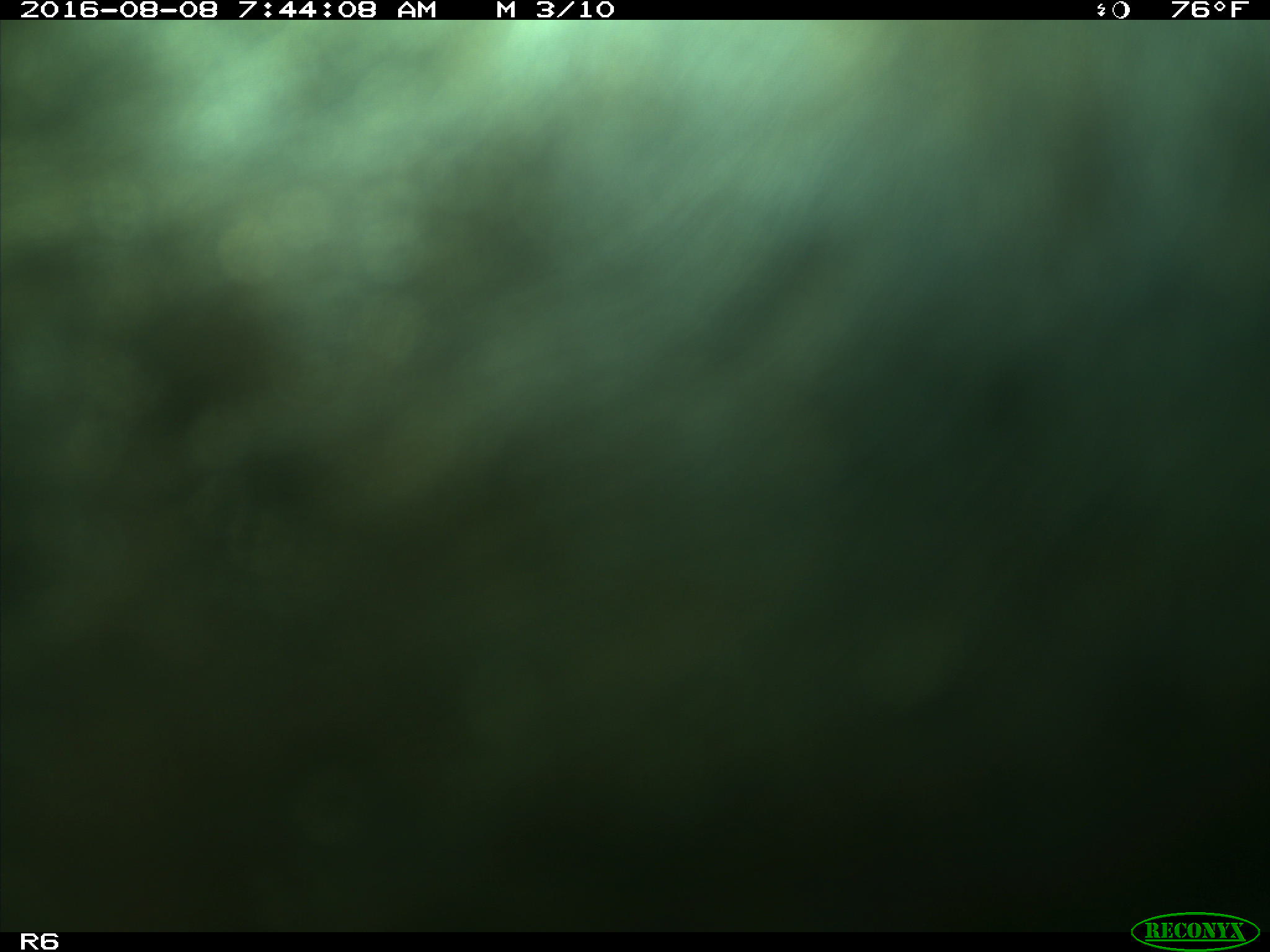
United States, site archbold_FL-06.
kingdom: Animalia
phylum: Chordata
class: Mammalia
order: Artiodactyla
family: Bovidae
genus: Bos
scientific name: Bos taurus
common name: domestic cow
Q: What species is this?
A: Bos taurus (domestic cow).